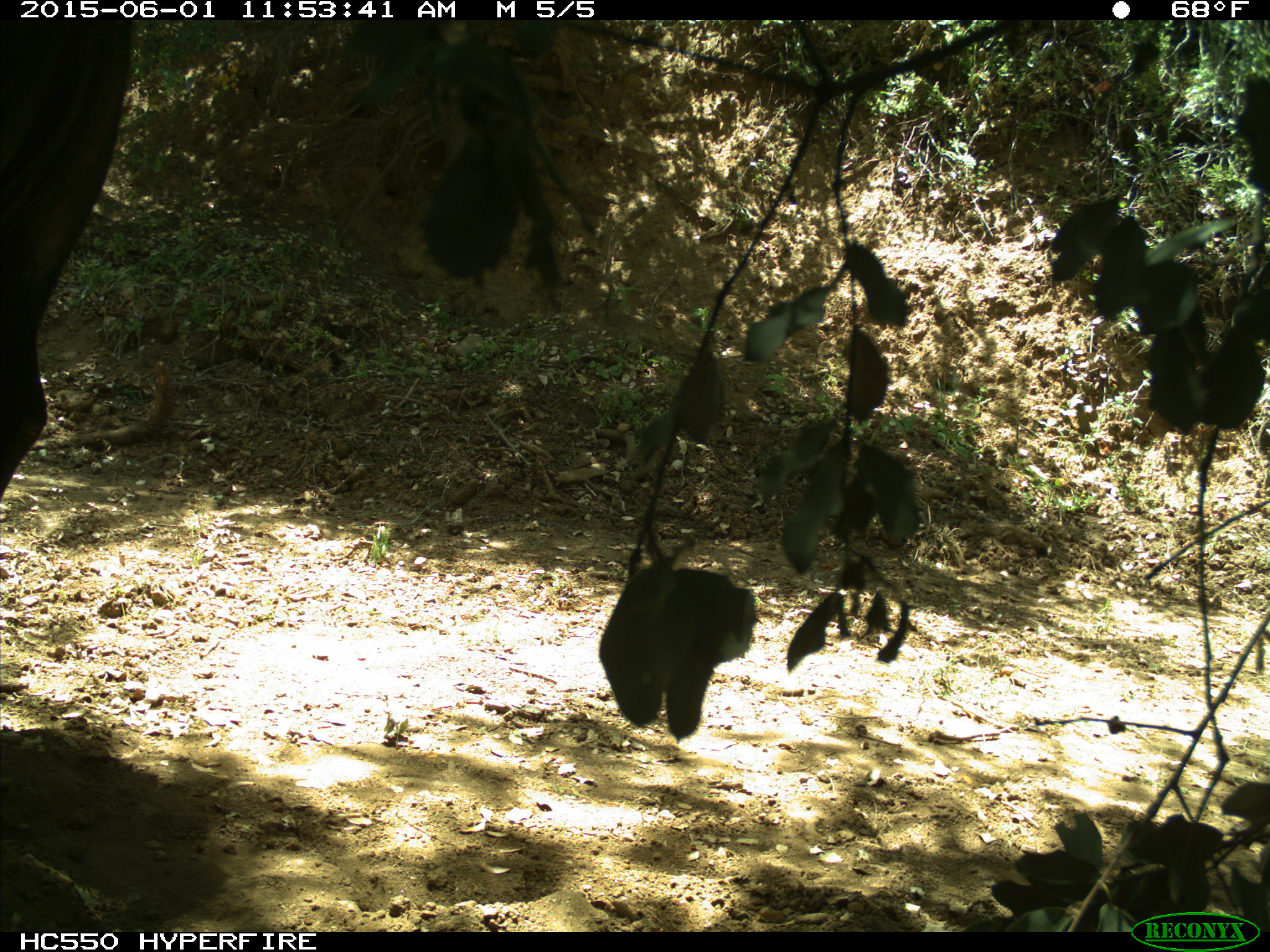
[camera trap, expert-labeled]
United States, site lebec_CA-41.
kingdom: Animalia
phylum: Chordata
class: Mammalia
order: Artiodactyla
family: Bovidae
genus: Bos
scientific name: Bos taurus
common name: domestic cow